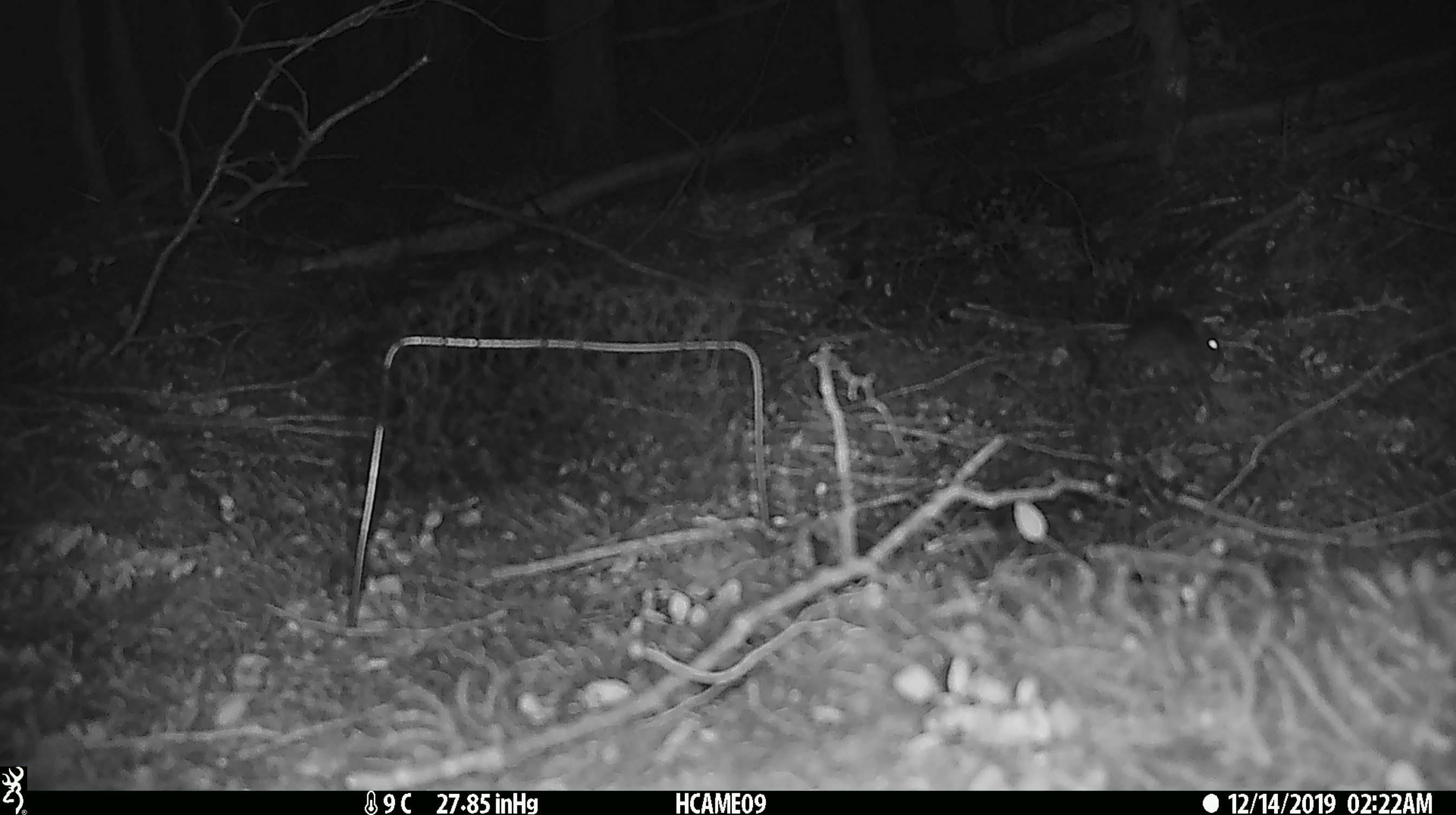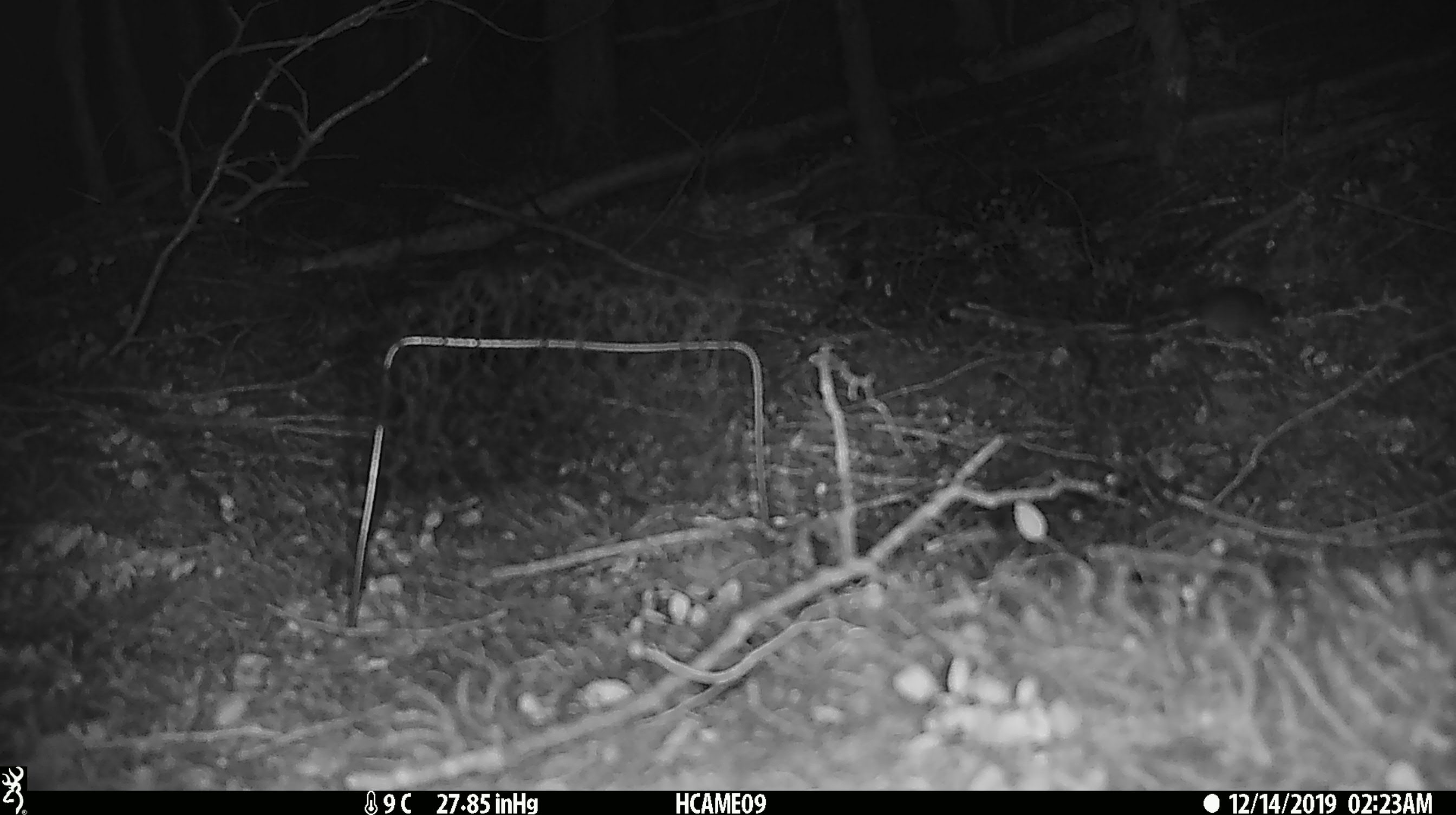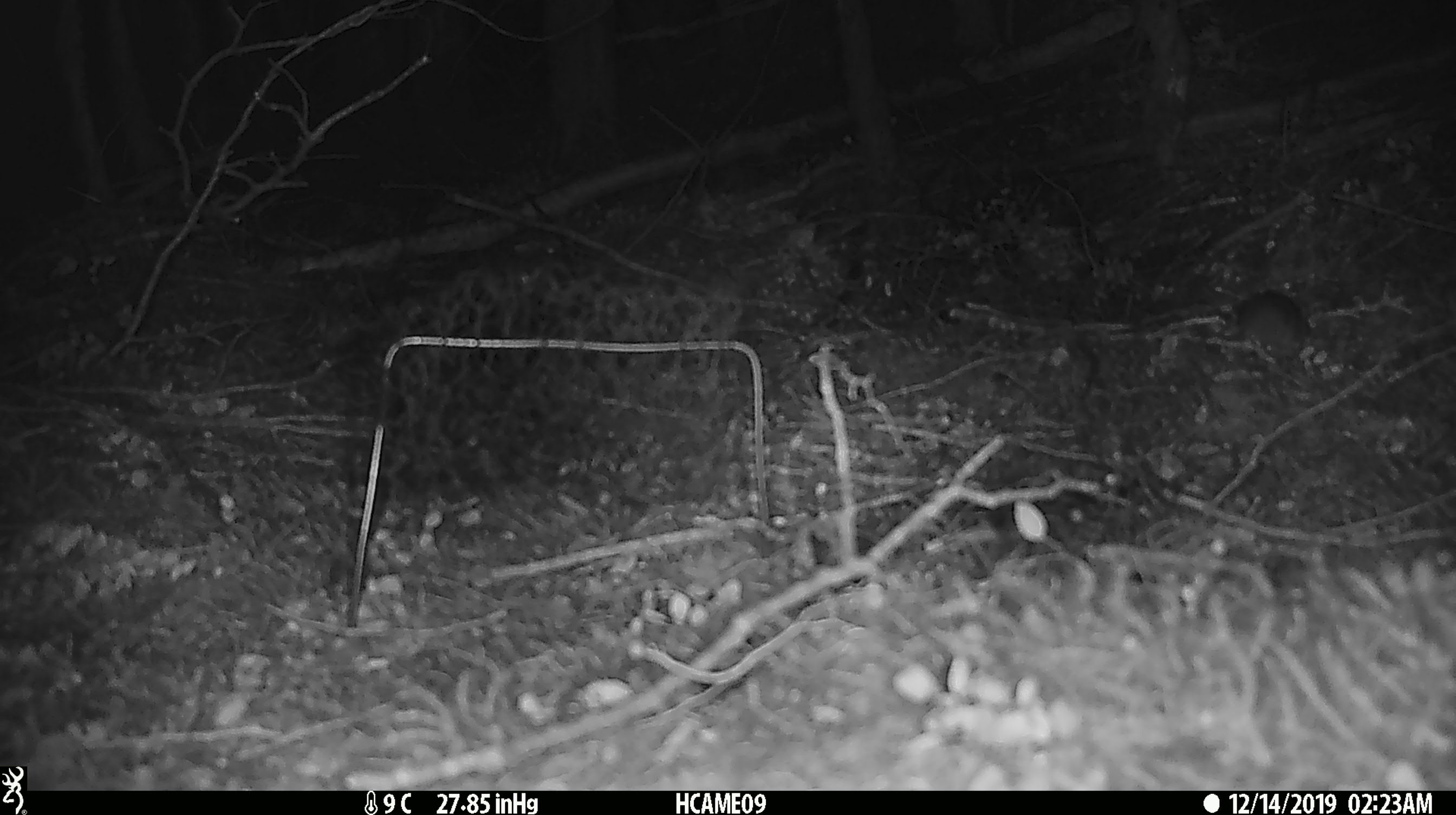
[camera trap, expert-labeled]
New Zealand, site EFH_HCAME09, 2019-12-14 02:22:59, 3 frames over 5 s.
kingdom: Animalia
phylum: Chordata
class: Mammalia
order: Rodentia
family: Muridae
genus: Mus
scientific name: Mus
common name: mouse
Mouse (Mus).